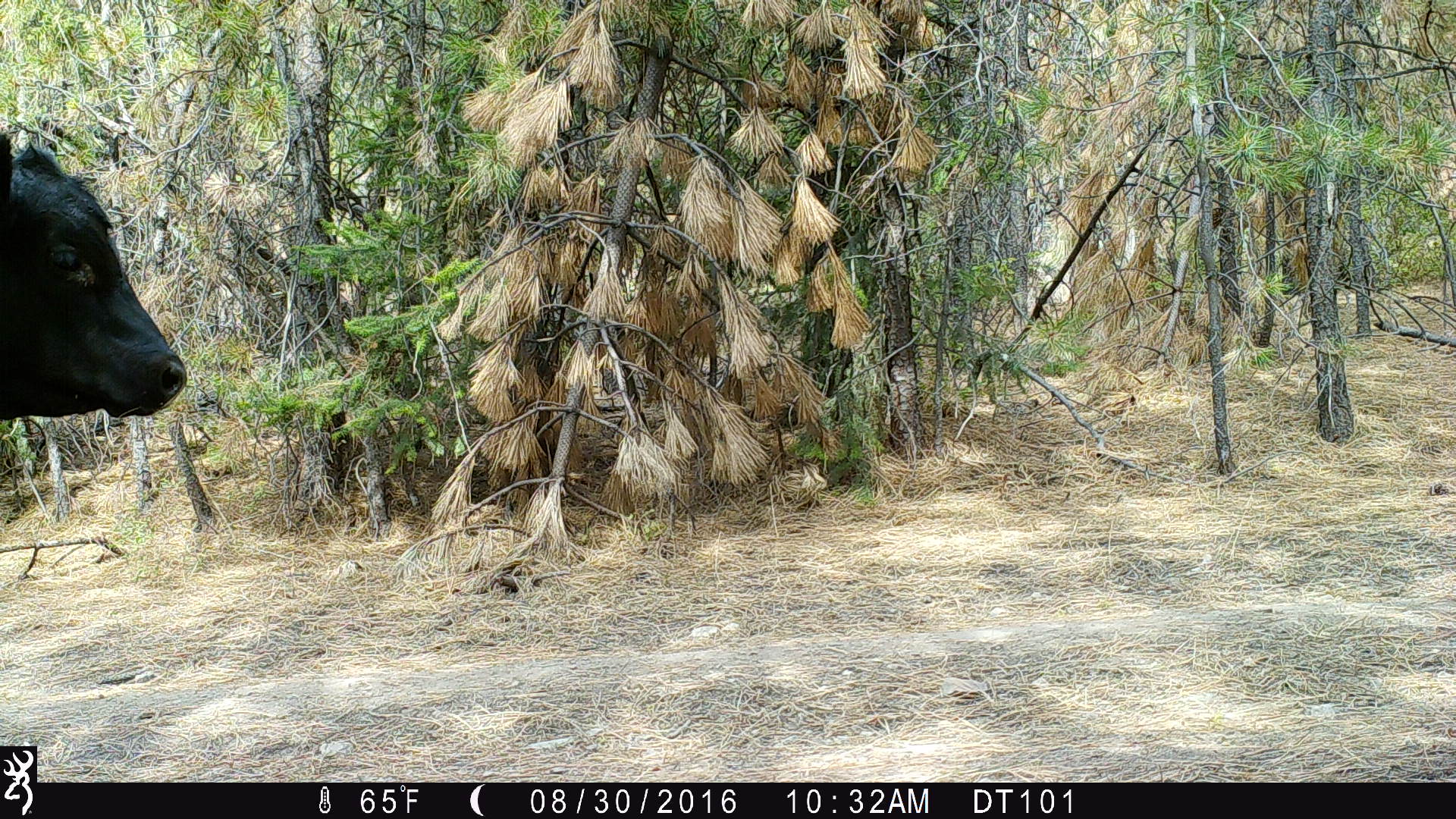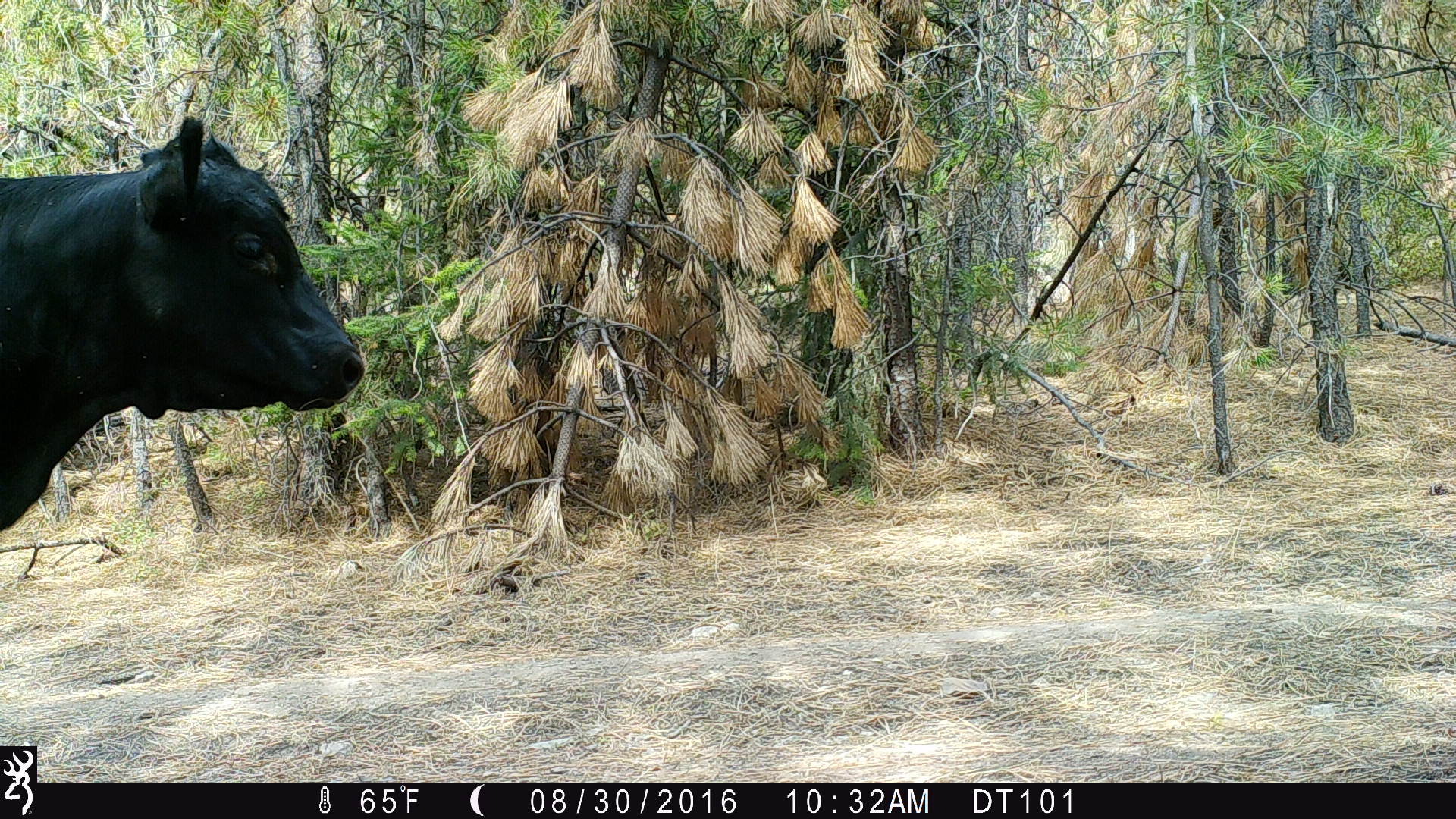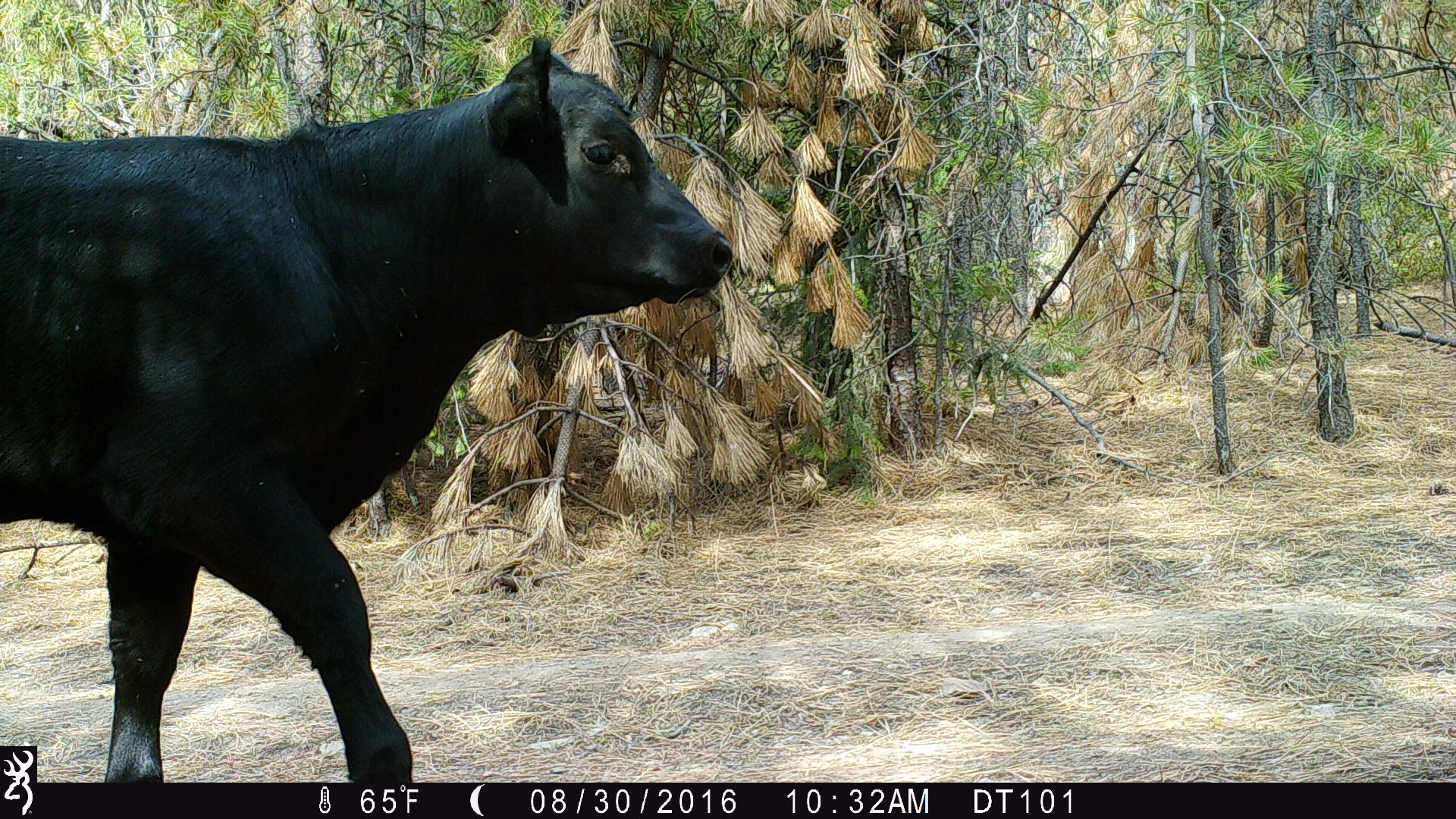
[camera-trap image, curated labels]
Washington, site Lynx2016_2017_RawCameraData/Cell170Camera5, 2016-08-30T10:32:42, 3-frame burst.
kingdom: Animalia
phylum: Chordata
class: Mammalia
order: Artiodactyla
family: Bovidae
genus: Bos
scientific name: Bos taurus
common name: domestic cattle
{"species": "domestic cattle (Bos taurus)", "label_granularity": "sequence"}